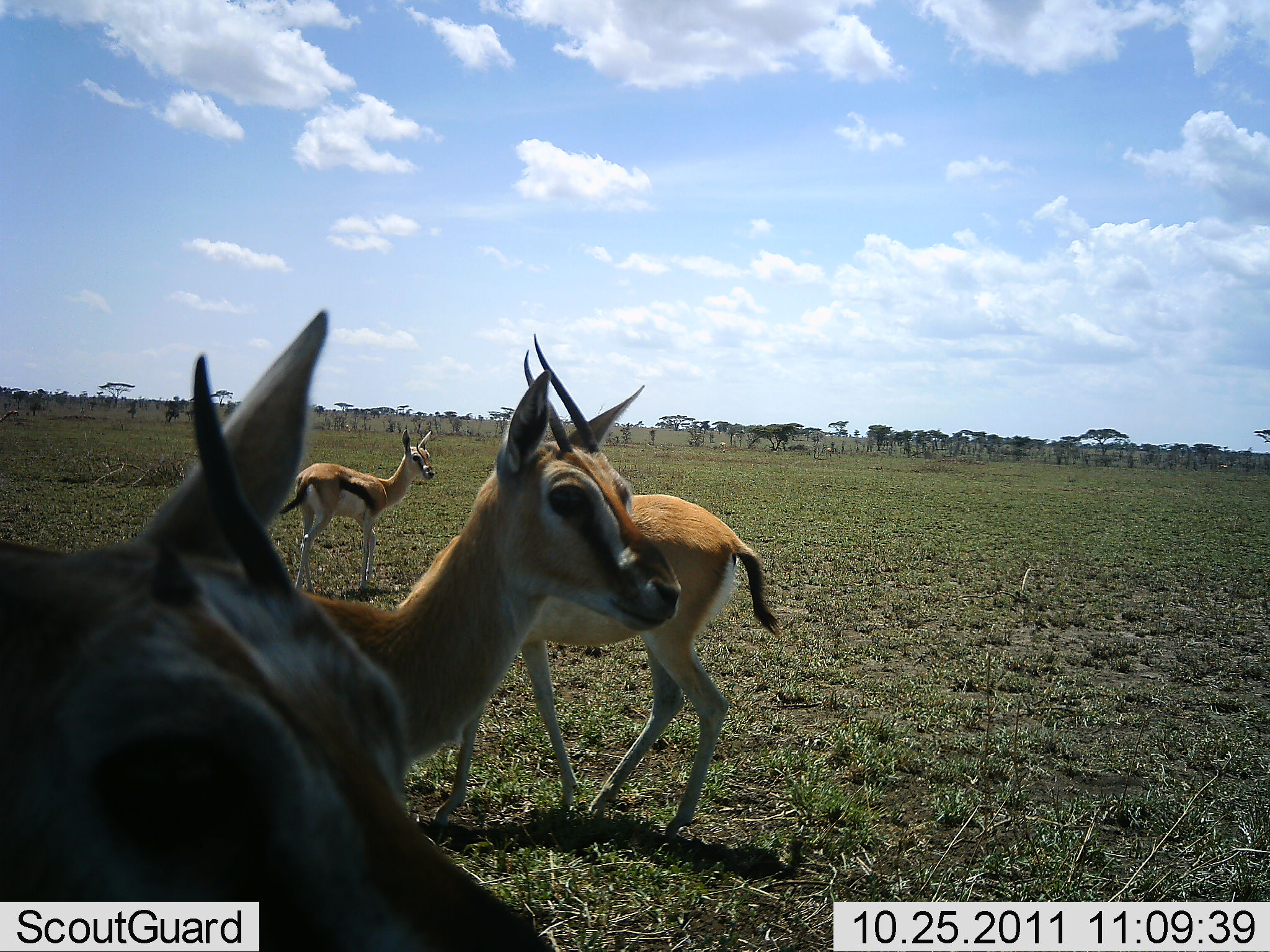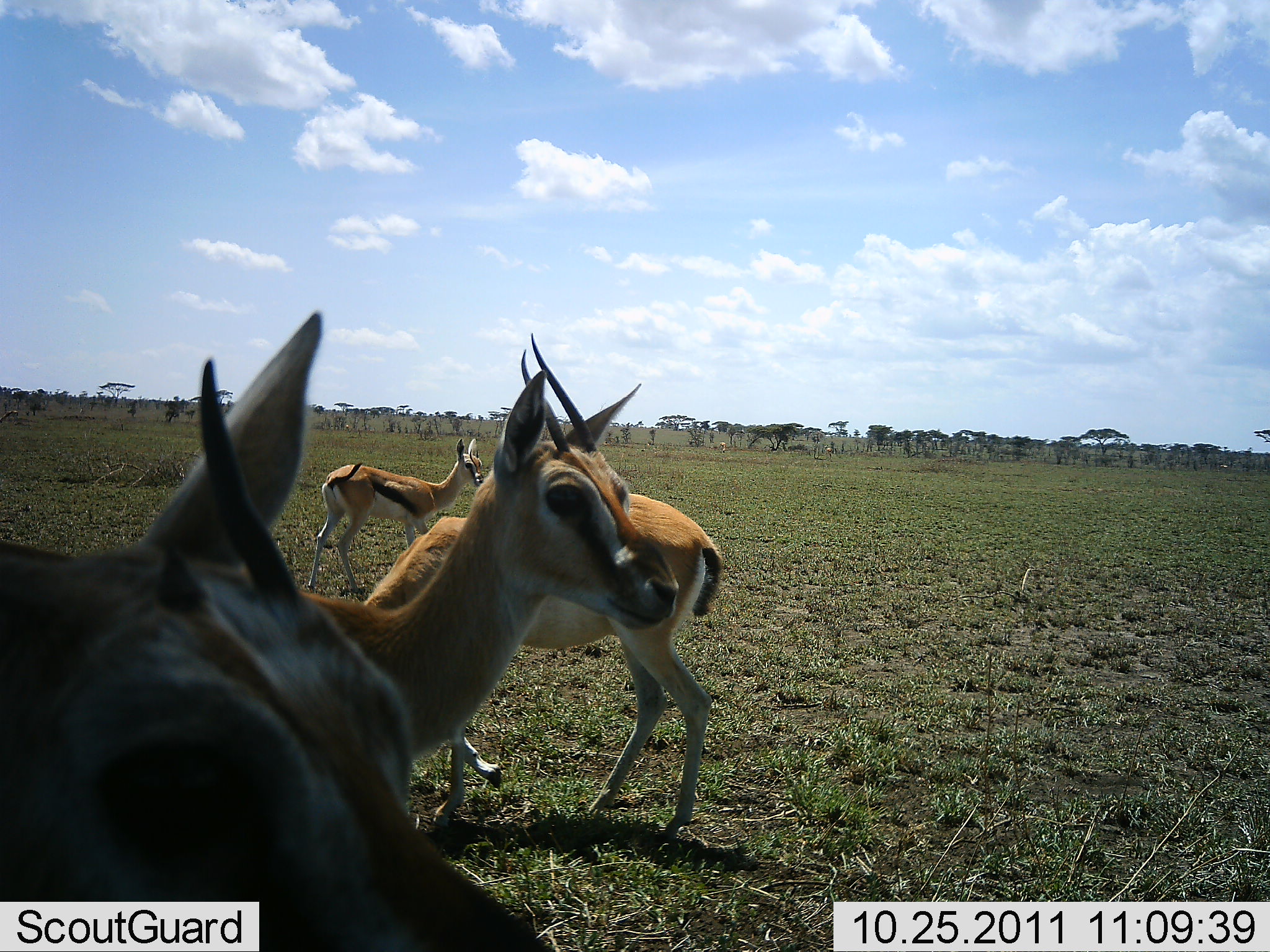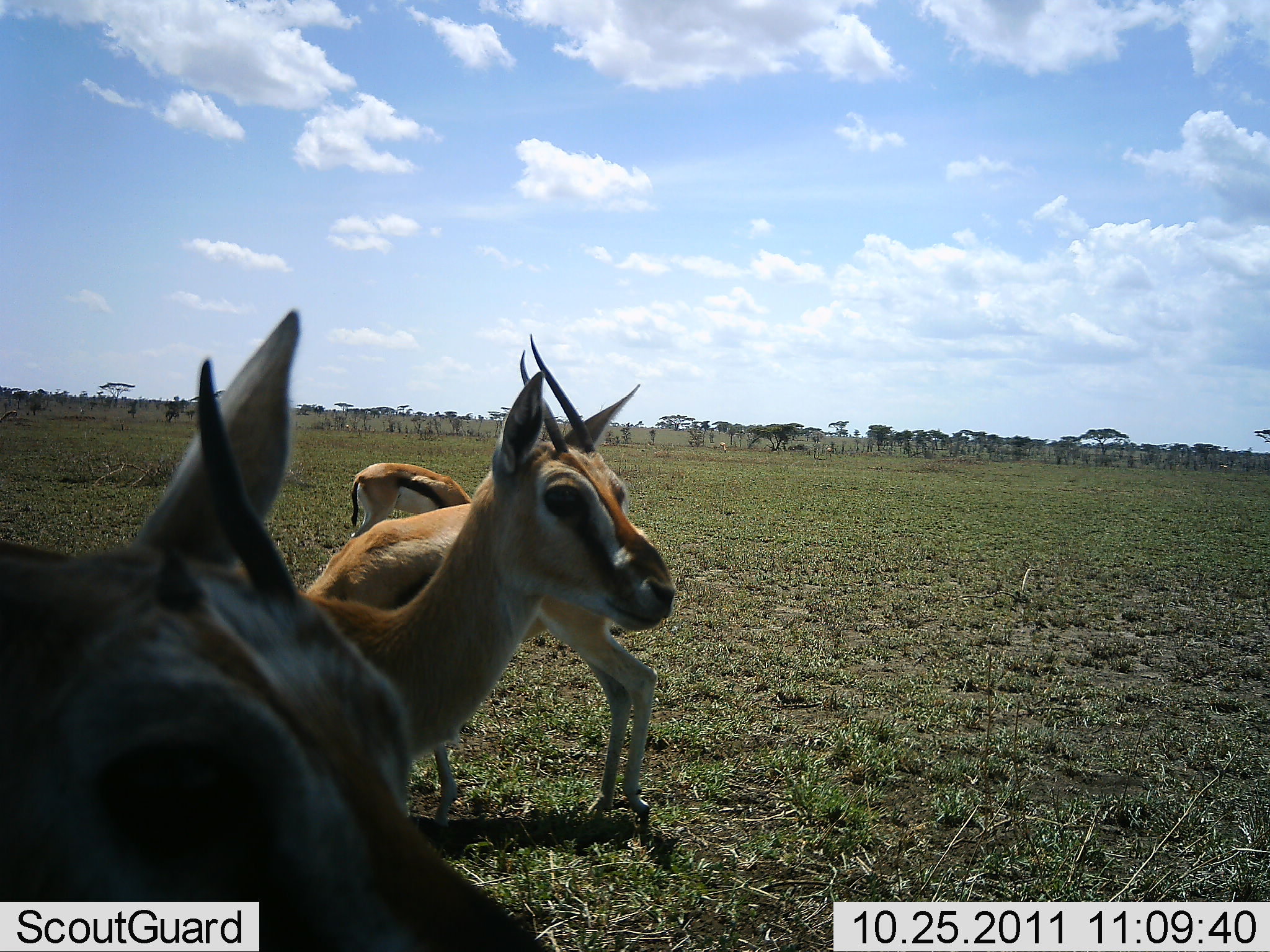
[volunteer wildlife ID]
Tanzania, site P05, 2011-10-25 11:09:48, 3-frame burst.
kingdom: Animalia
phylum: Chordata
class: Mammalia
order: Artiodactyla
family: Bovidae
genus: Eudorcas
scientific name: Eudorcas thomsonii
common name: thomson's gazelle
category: gazellethomsons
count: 4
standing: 100%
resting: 0%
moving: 36%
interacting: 9%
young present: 0%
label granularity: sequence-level